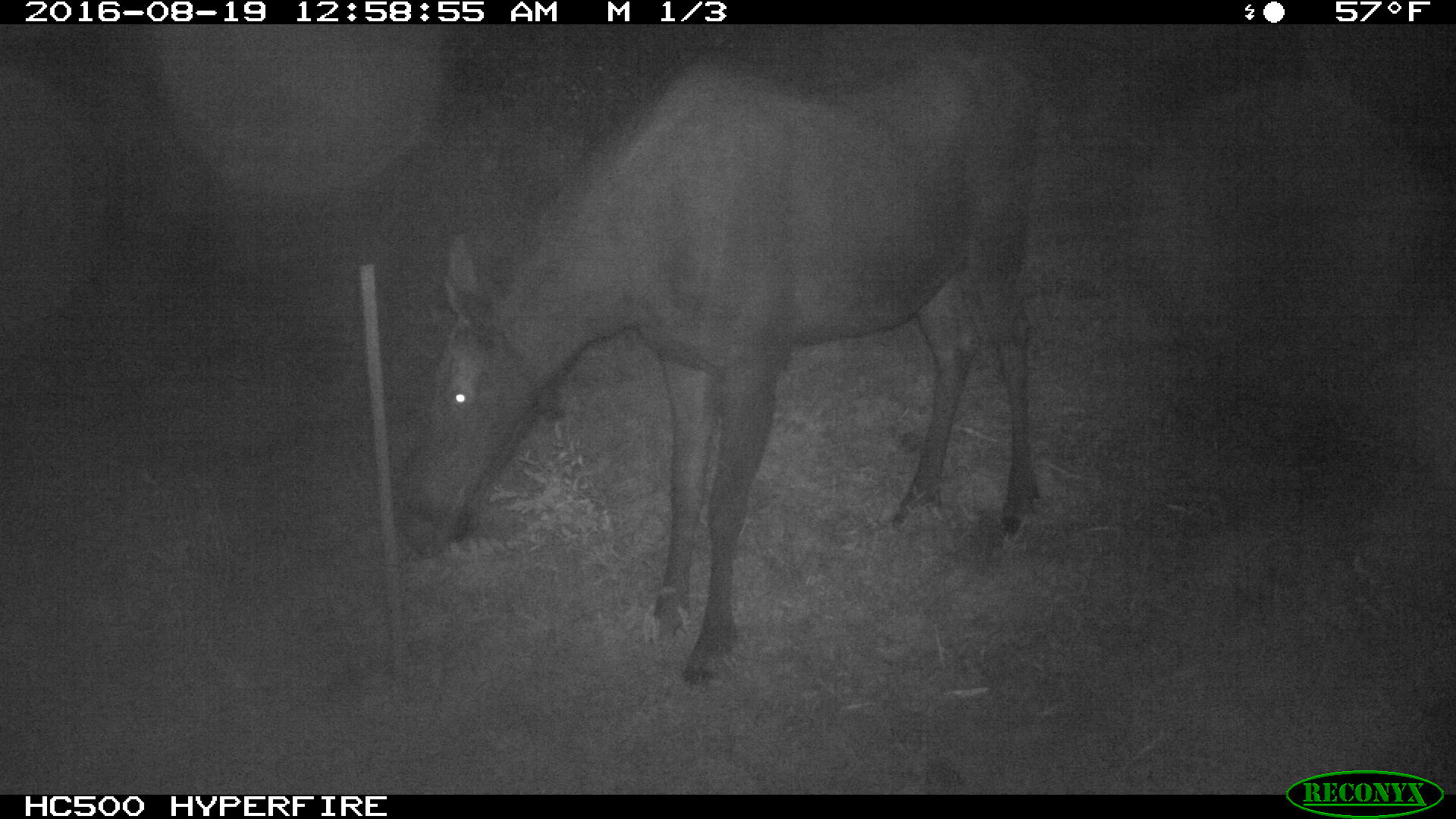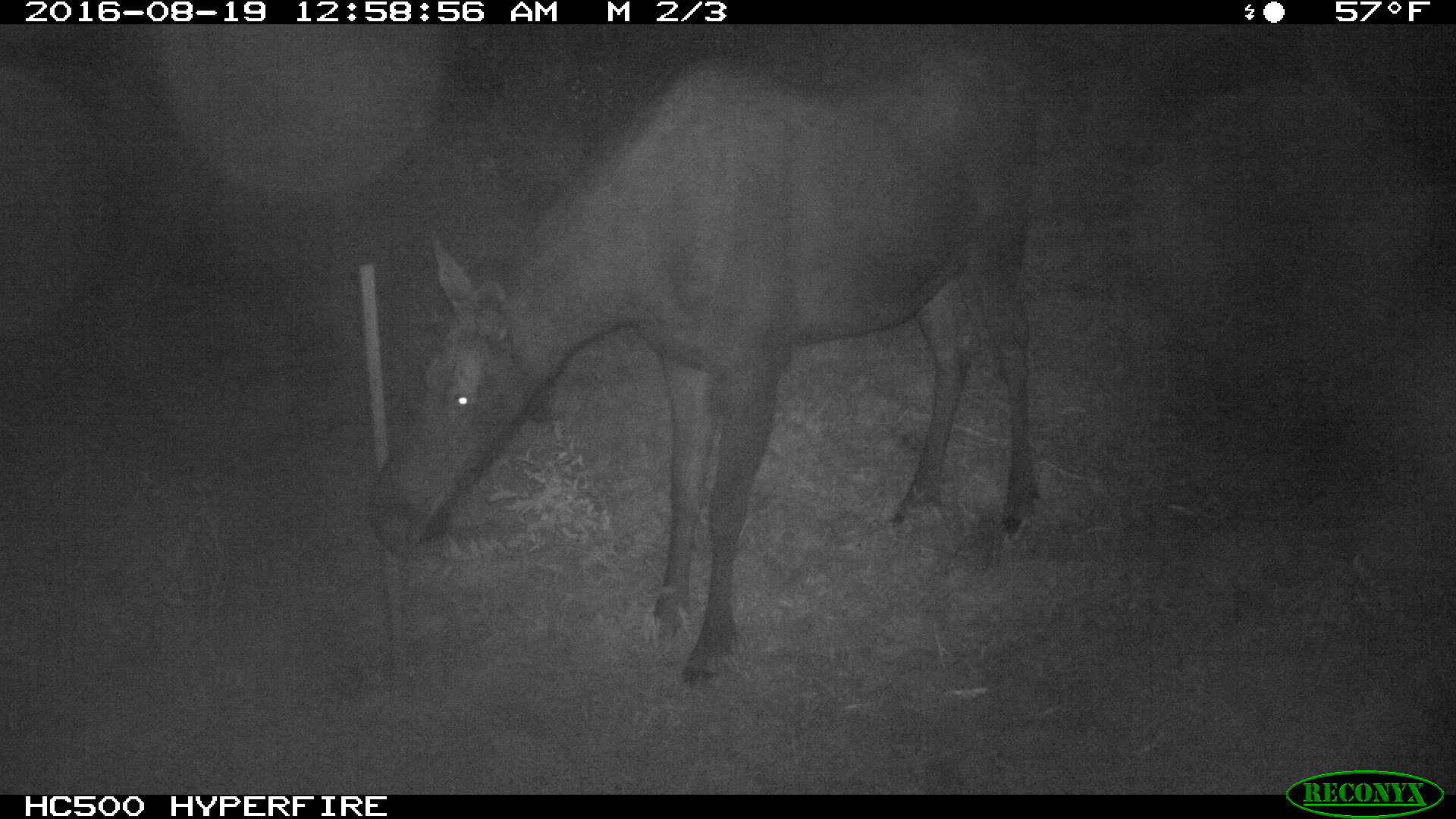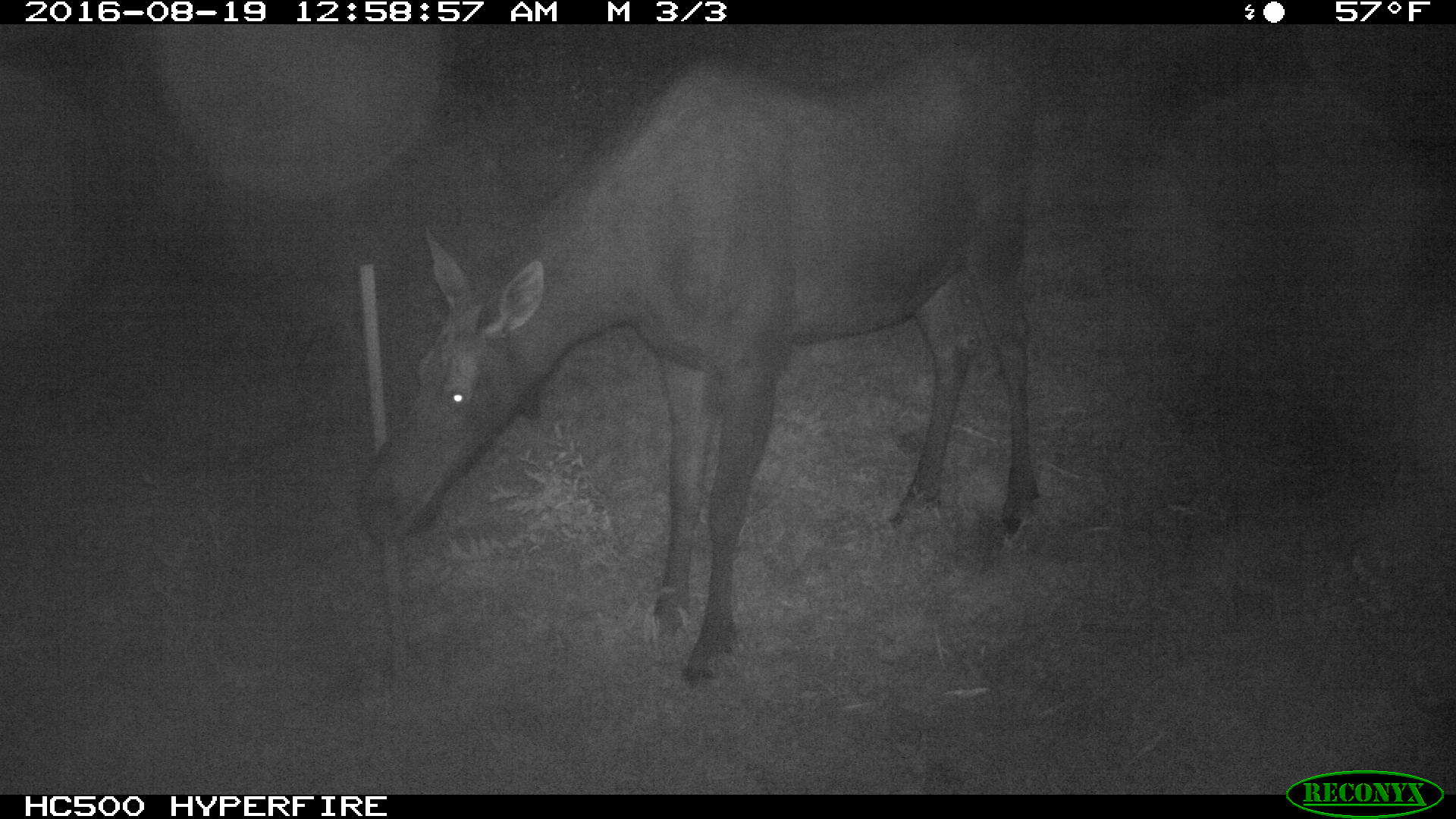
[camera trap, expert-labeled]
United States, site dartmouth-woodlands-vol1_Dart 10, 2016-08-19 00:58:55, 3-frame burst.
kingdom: Animalia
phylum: Chordata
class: Mammalia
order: Artiodactyla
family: Cervidae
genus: Alces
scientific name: Alces alces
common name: moose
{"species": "moose (Alces alces)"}